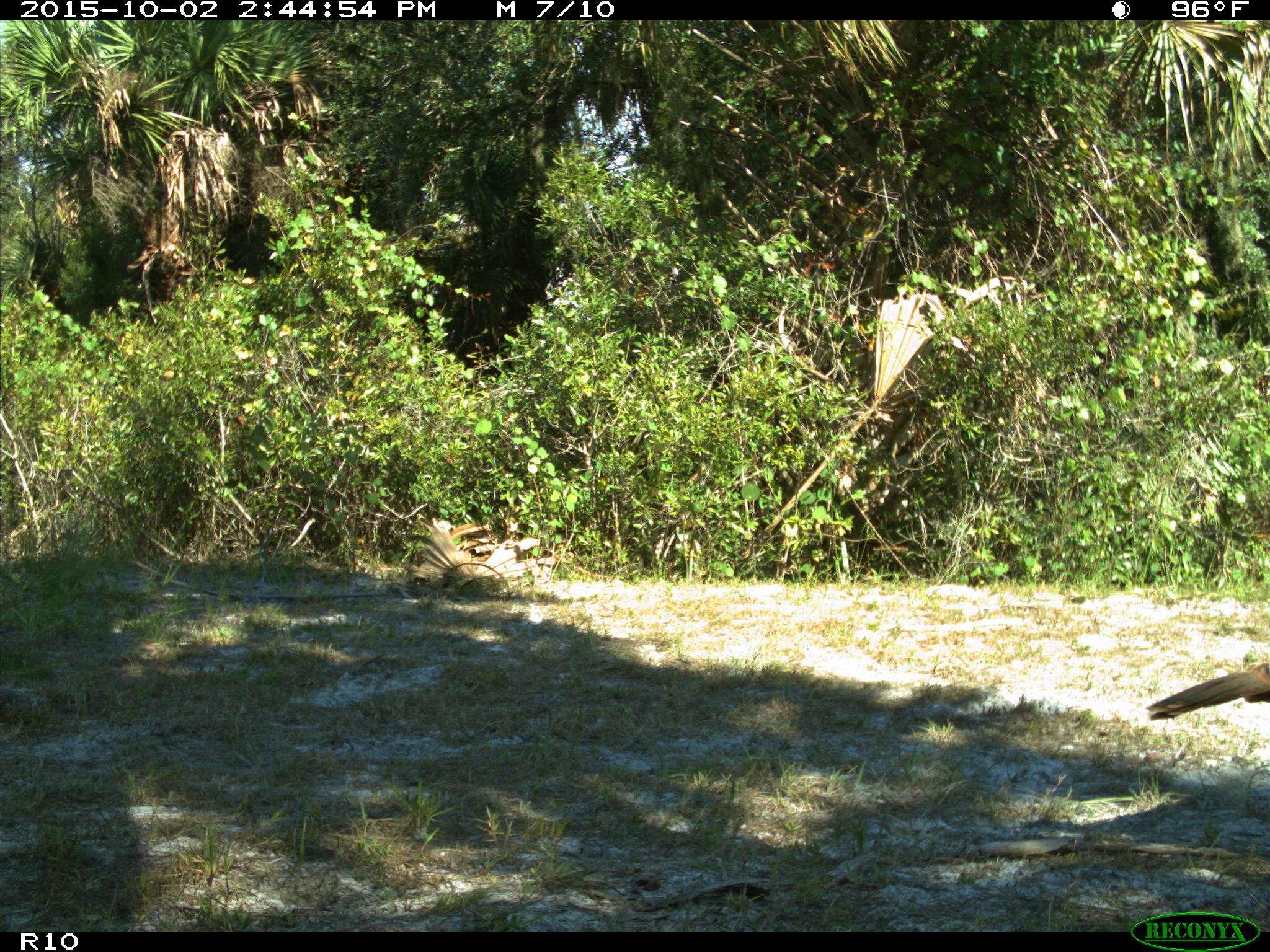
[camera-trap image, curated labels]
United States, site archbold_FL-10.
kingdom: Animalia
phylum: Chordata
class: Aves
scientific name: Aves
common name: birds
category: unidentified bird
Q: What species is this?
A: Unidentified bird (birds) (Aves).